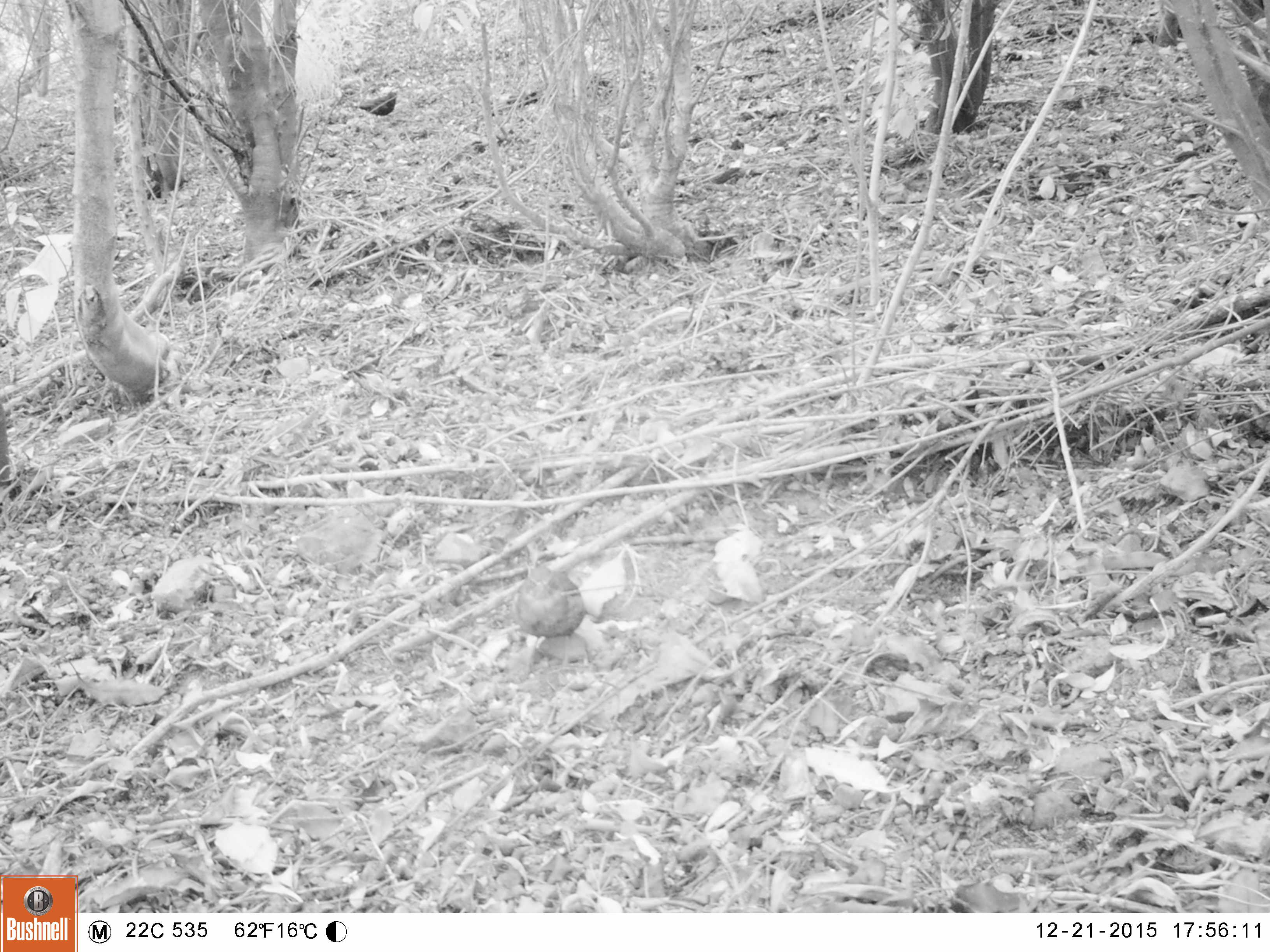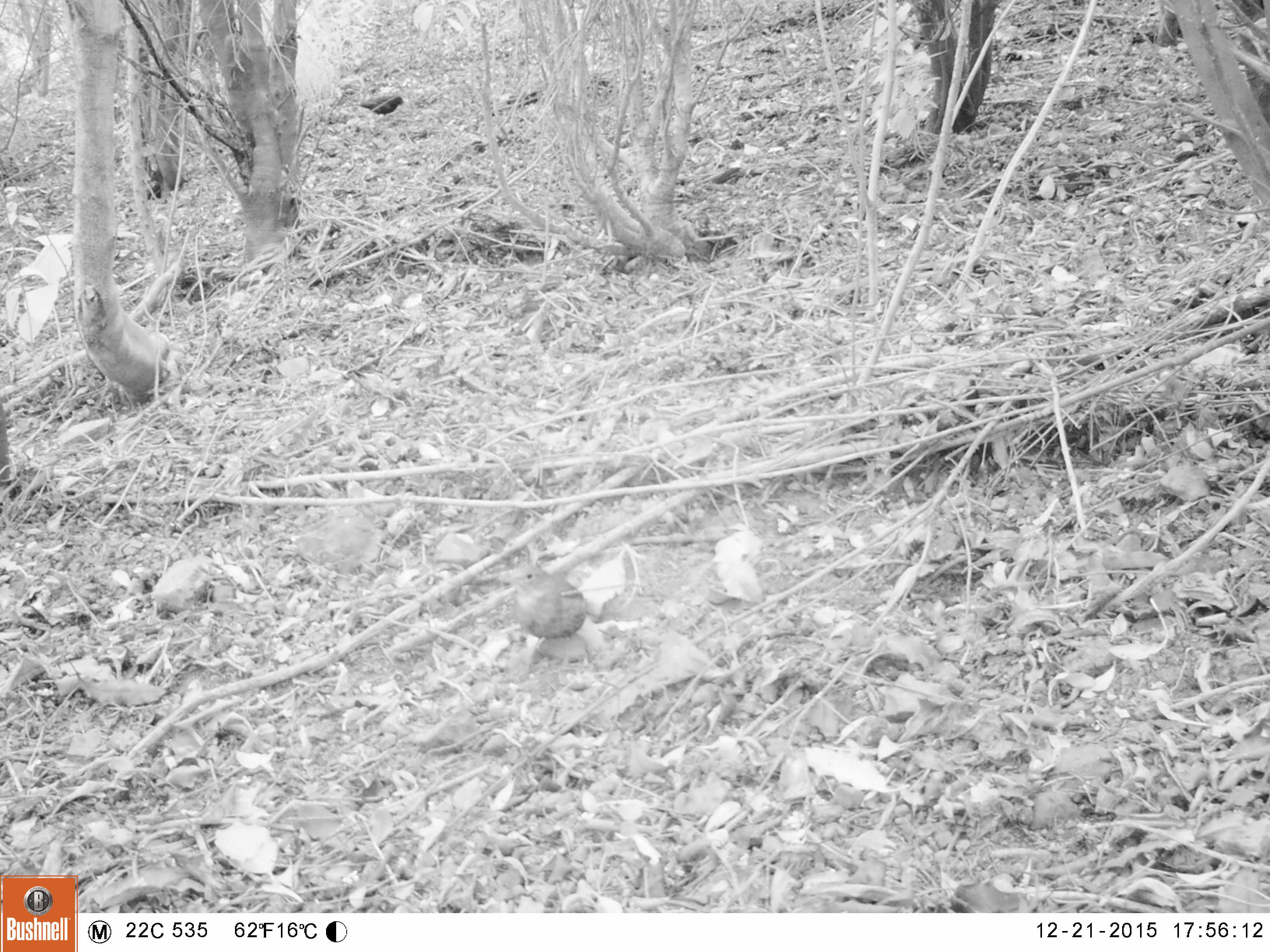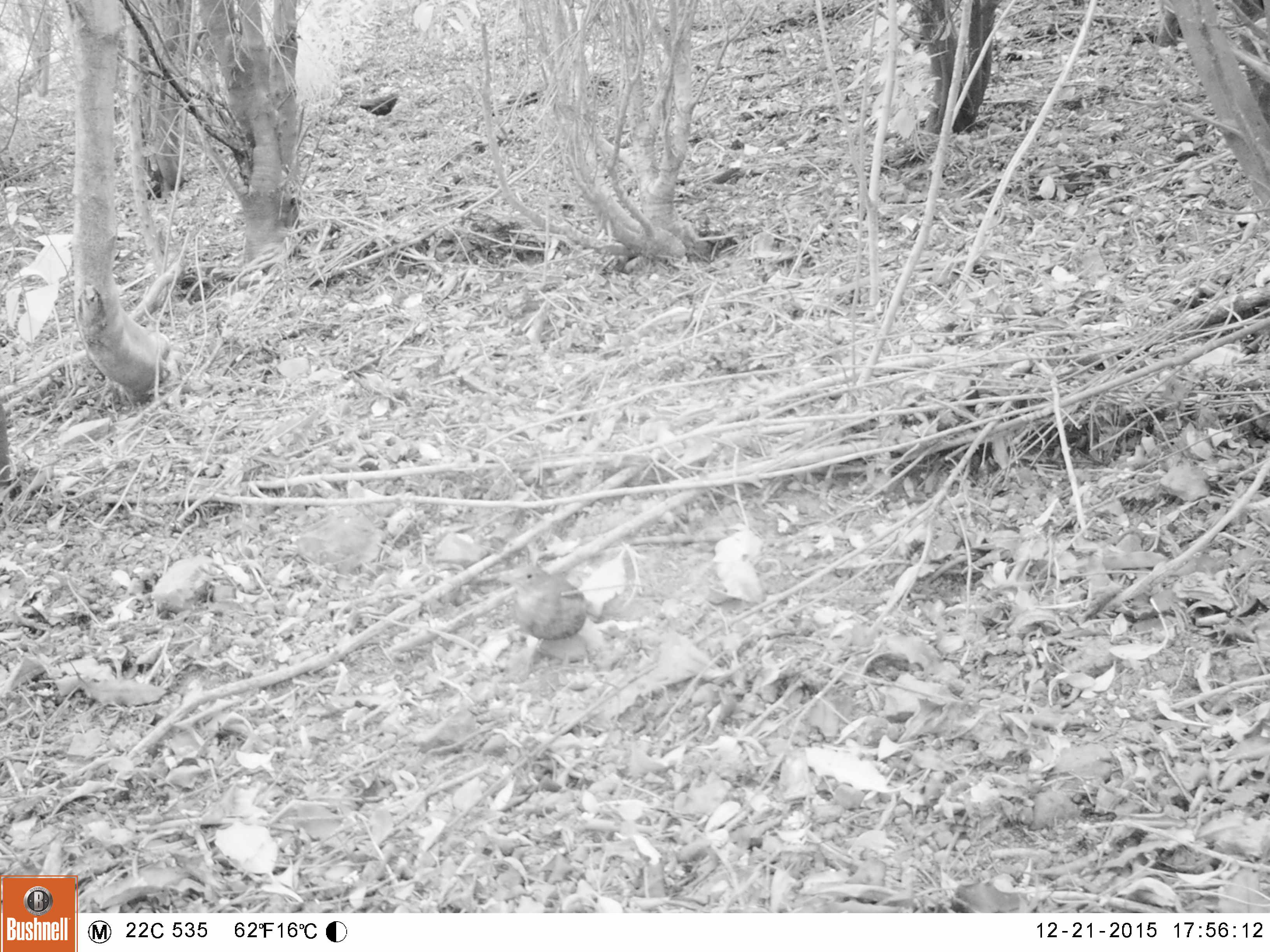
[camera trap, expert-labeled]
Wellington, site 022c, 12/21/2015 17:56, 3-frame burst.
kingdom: Animalia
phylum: Chordata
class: Aves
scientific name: Aves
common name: bird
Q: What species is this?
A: Bird (Aves).